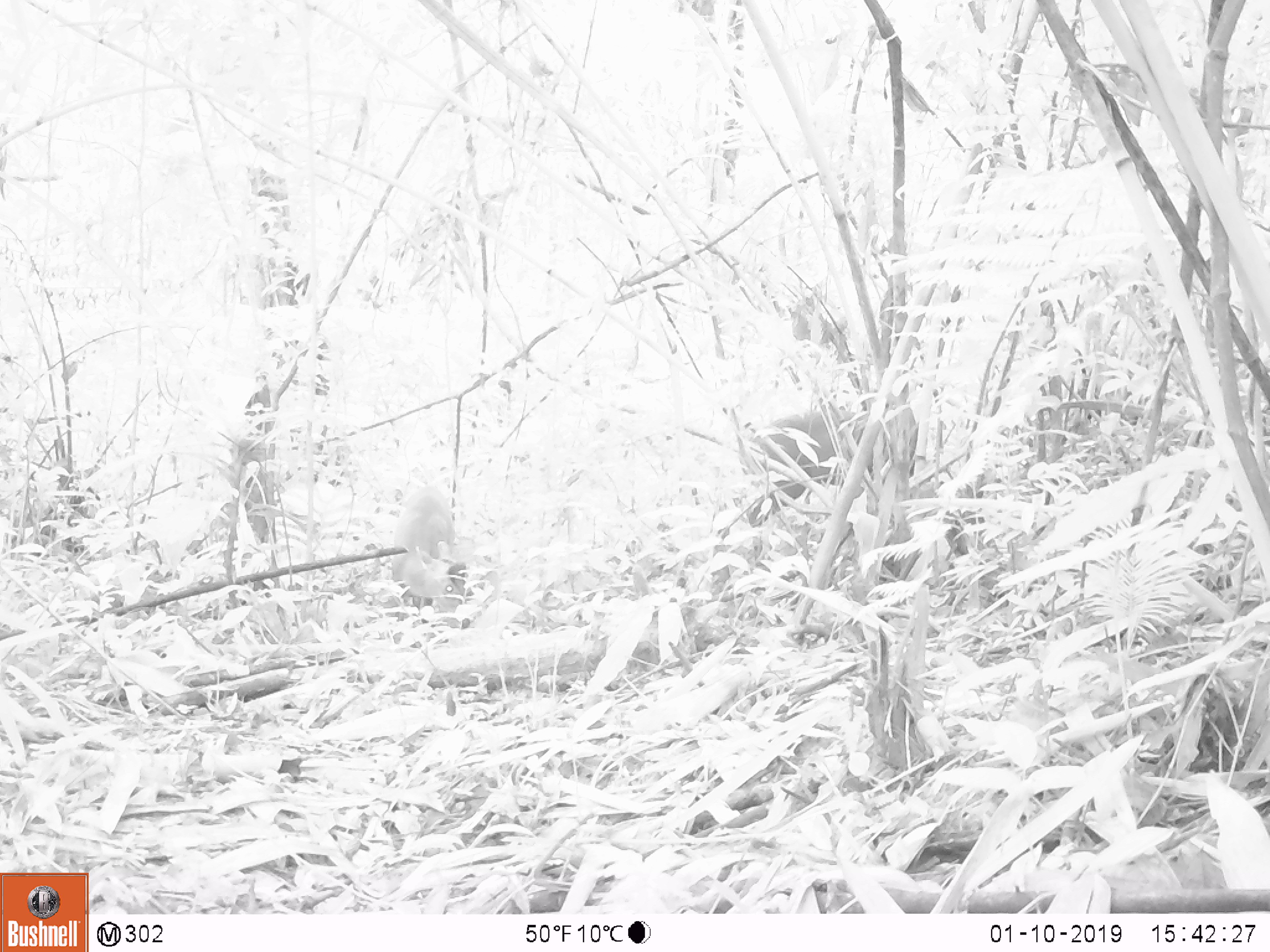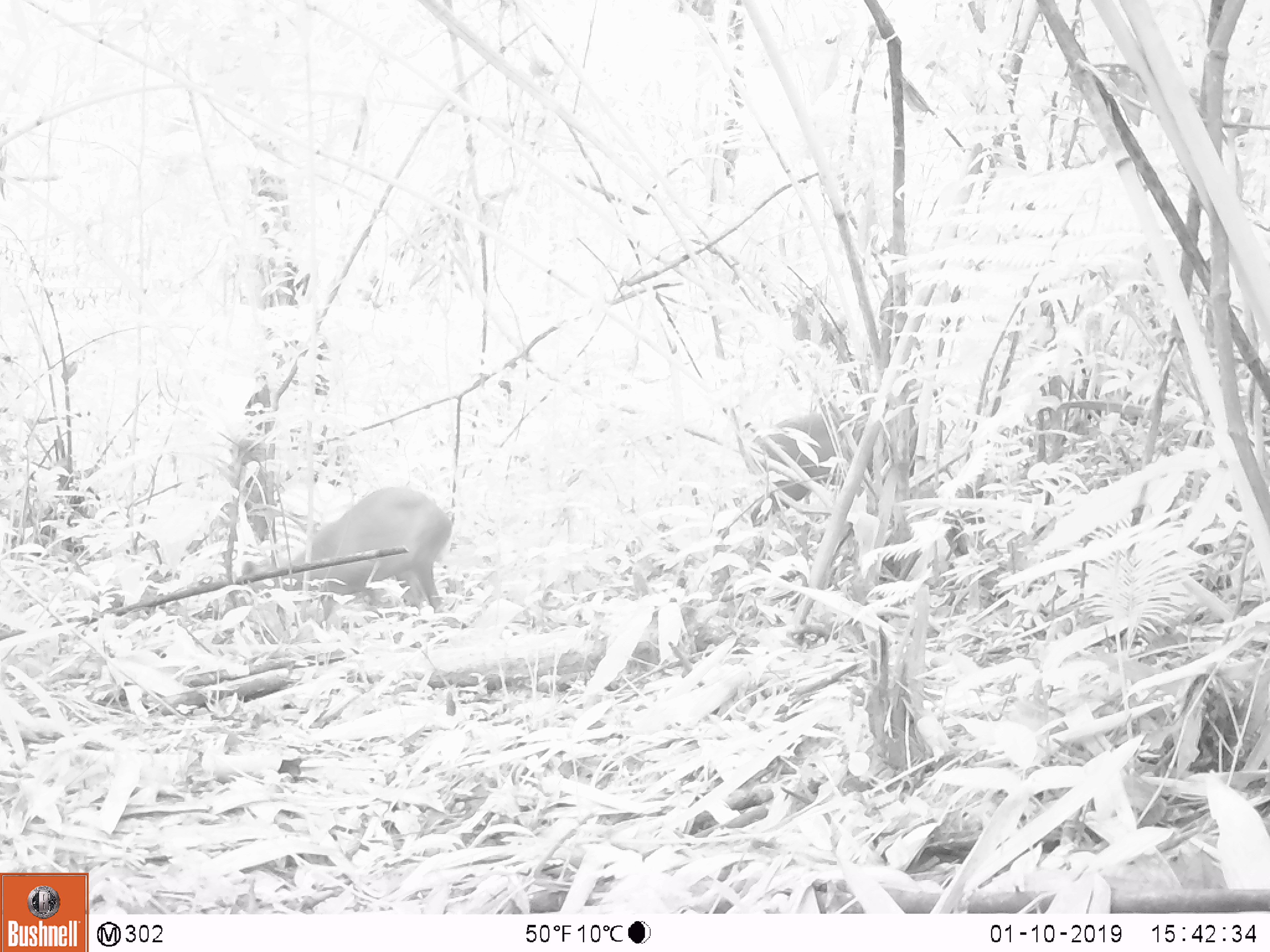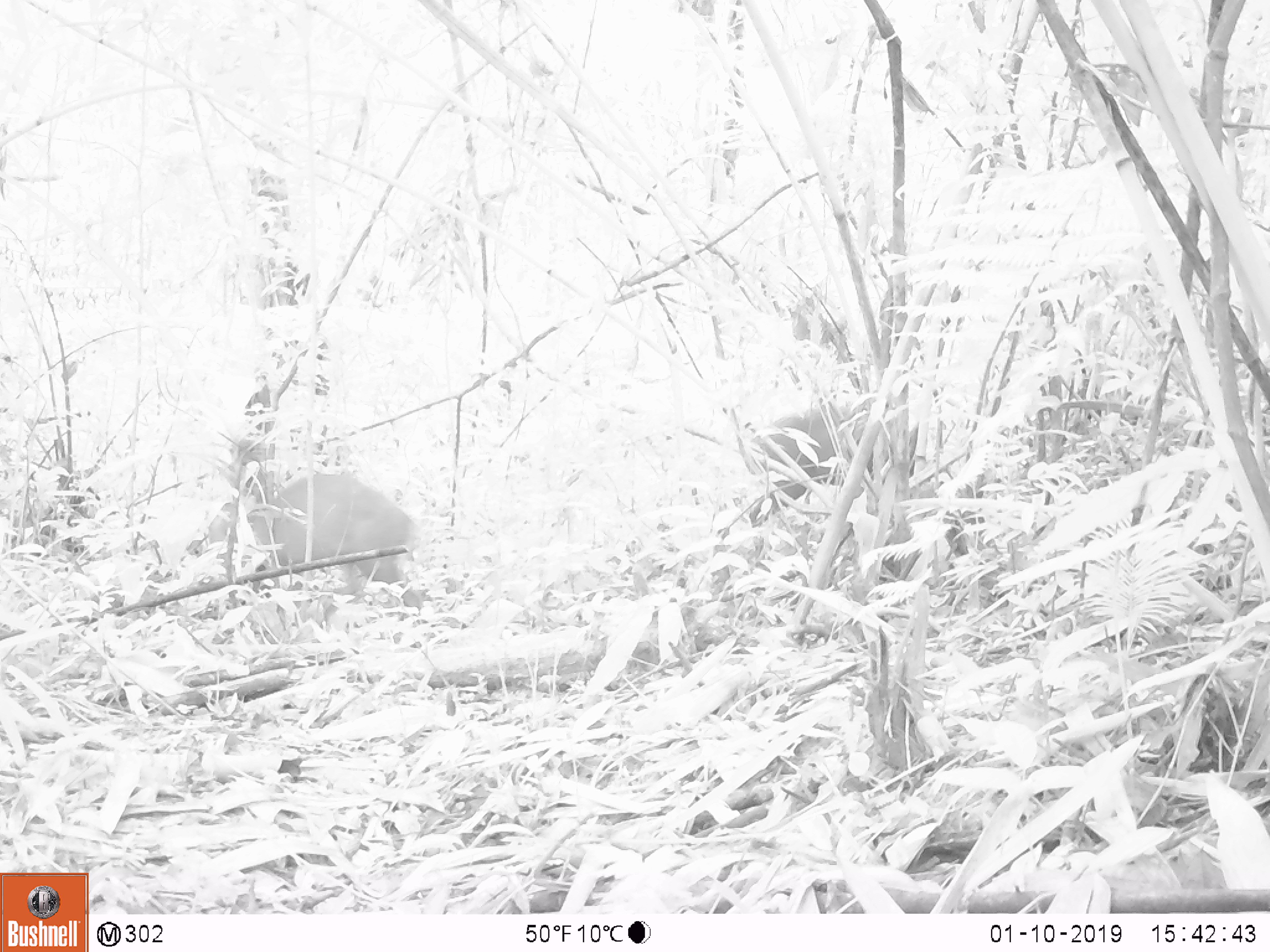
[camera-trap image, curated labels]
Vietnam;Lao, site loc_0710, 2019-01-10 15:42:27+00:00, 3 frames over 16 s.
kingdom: Animalia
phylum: Chordata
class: Mammalia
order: Artiodactyla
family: Cervidae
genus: Muntiacus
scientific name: Muntiacus rooseveltorum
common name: roosevelt's muntjac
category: roosevelts muntjac group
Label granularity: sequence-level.